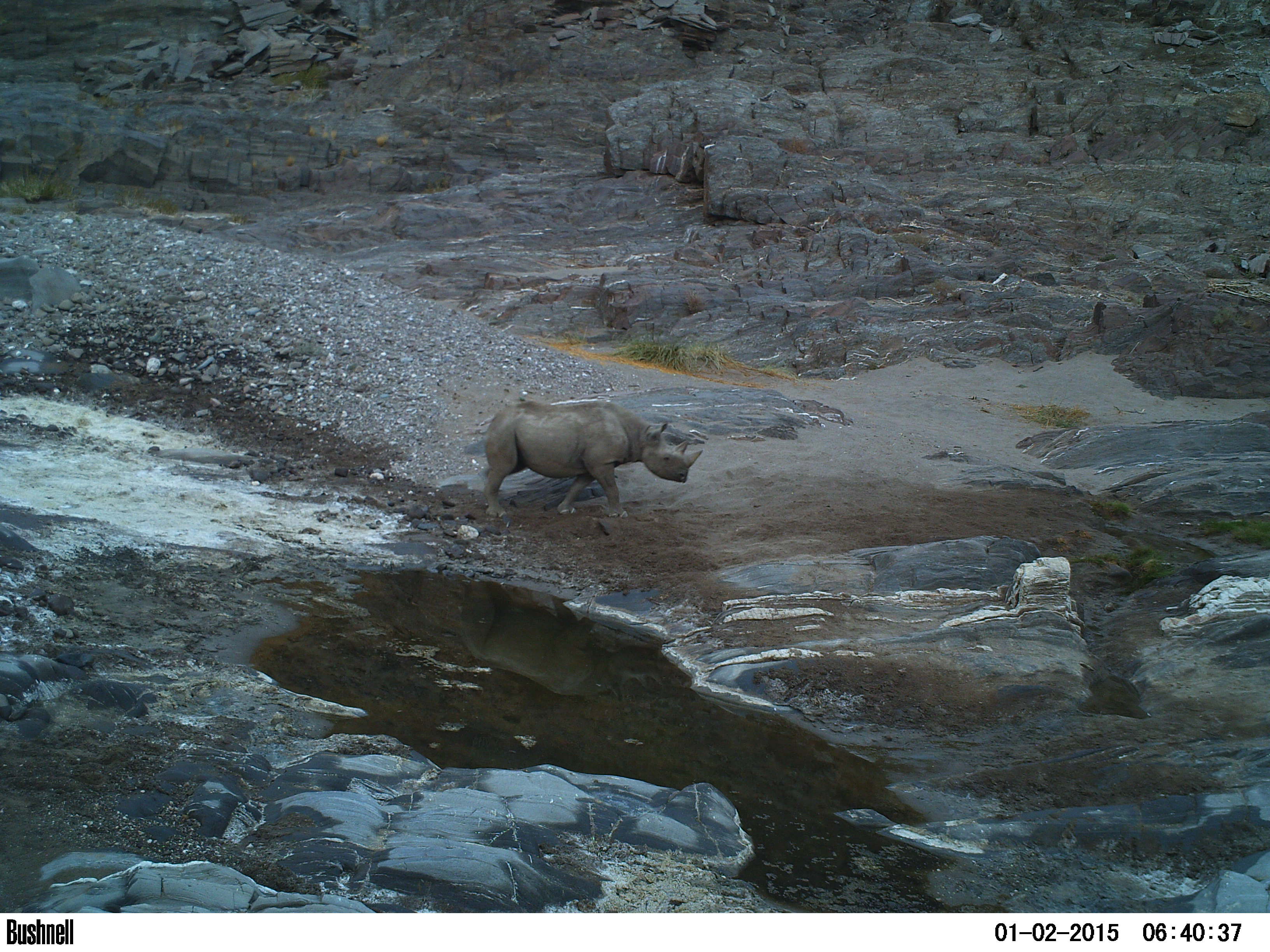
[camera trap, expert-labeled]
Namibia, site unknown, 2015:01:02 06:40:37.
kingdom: Animalia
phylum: Chordata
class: Mammalia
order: Perissodactyla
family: Rhinocerotidae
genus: Diceros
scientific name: Diceros bicornis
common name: black rhinoceros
Diceros bicornis (black rhinoceros).